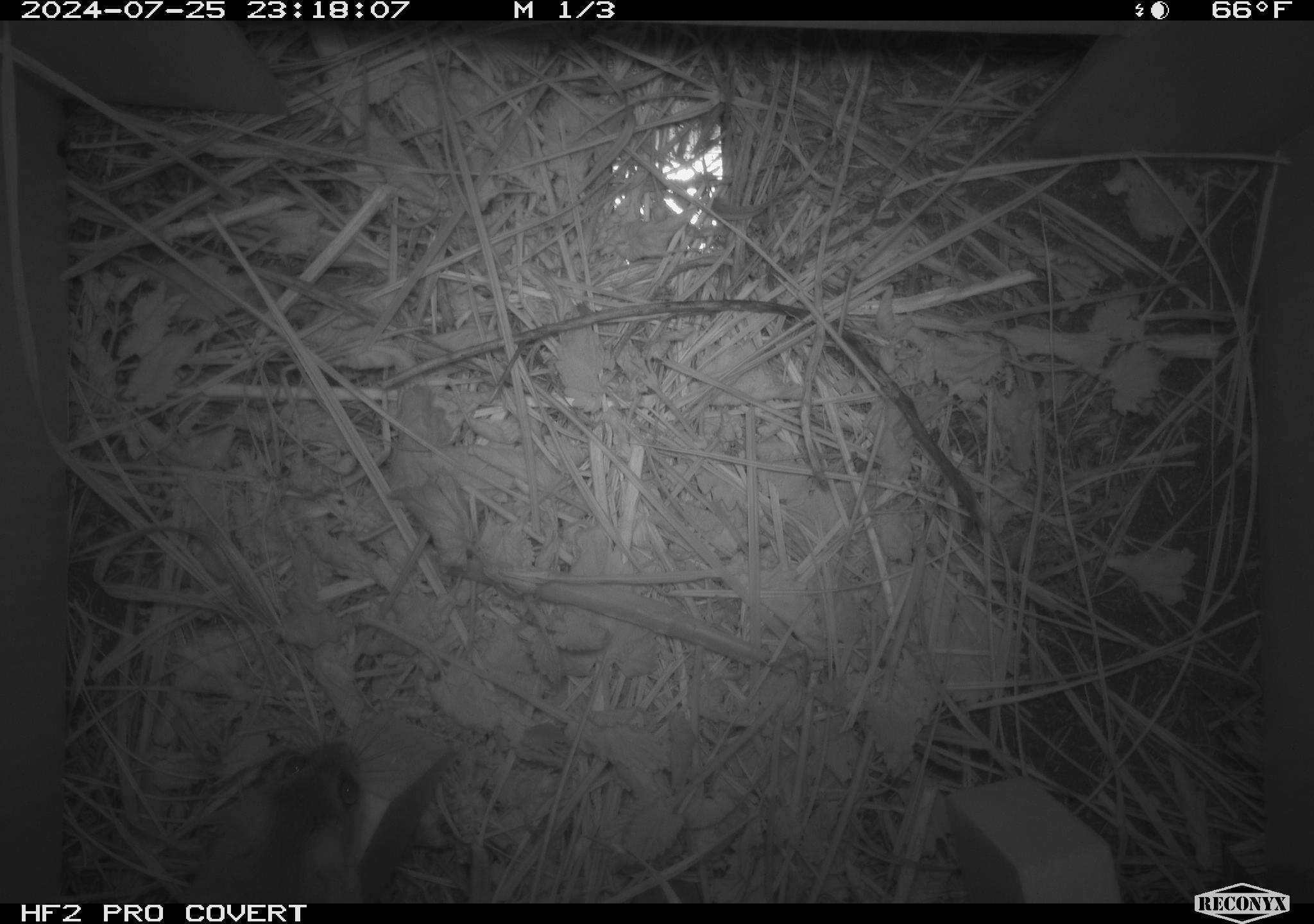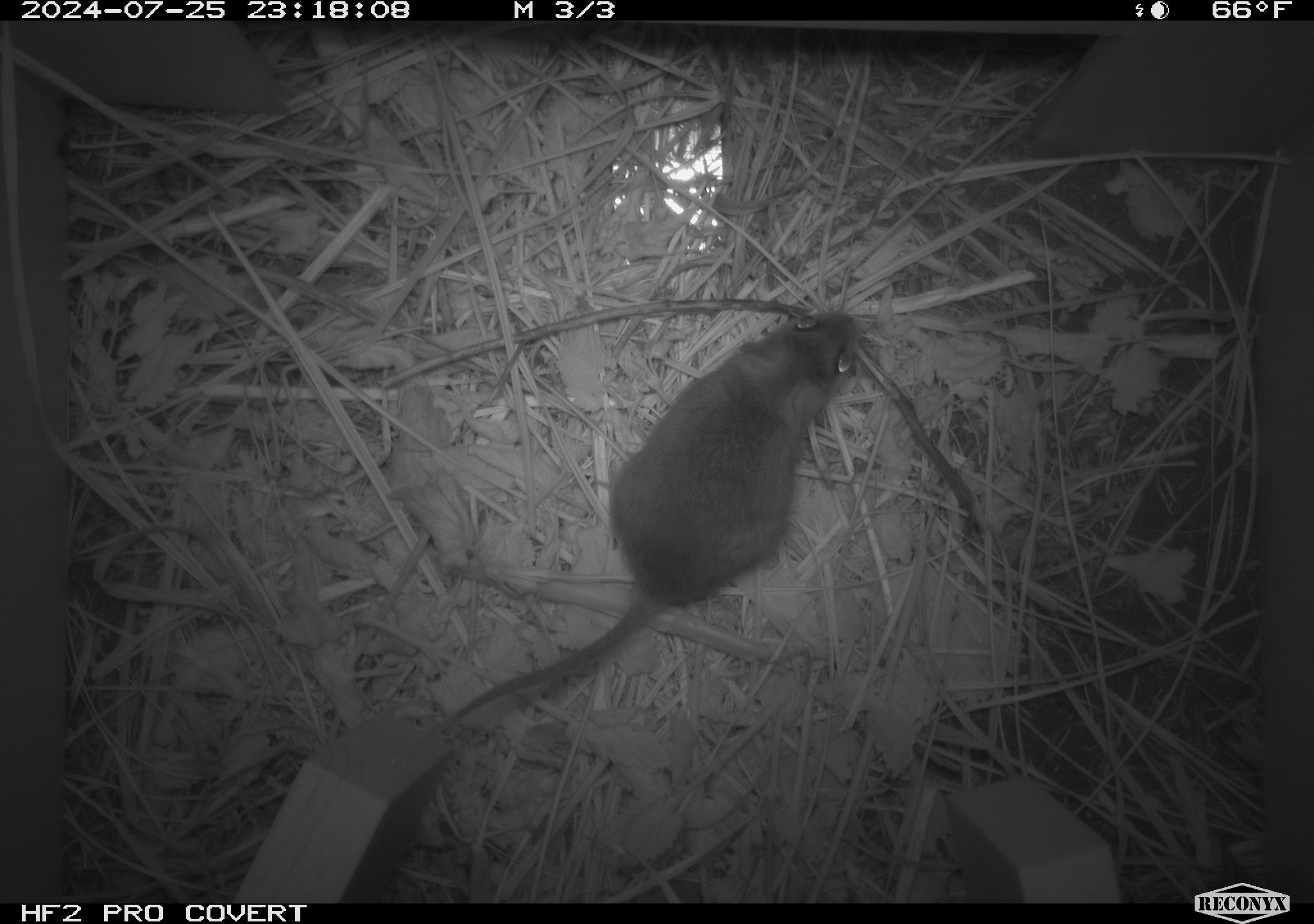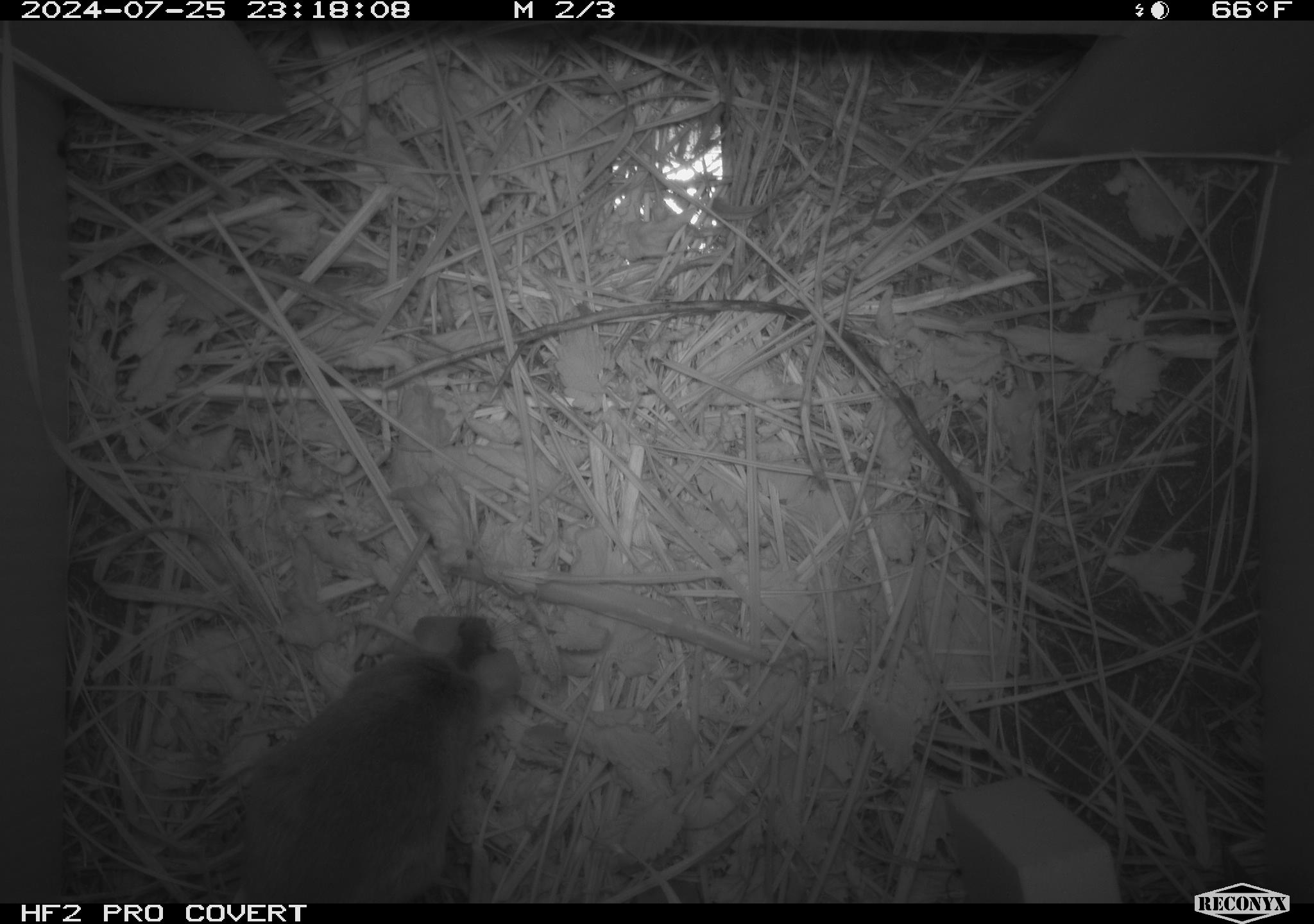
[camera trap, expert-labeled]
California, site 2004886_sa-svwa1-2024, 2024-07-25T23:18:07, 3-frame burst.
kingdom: Animalia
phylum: Chordata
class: Mammalia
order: Rodentia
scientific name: Rodentia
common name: mouse species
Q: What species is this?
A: Mouse species (Rodentia).